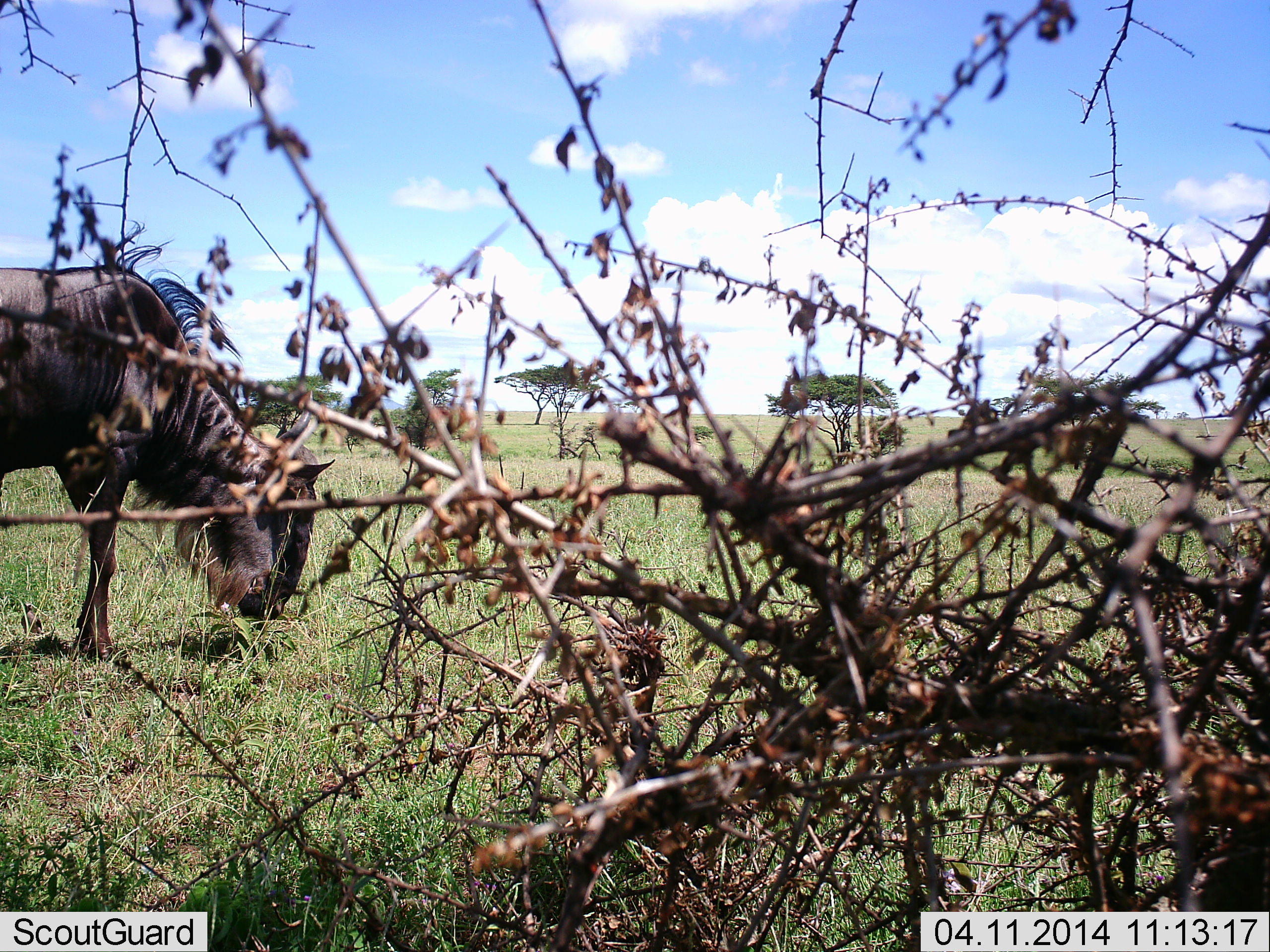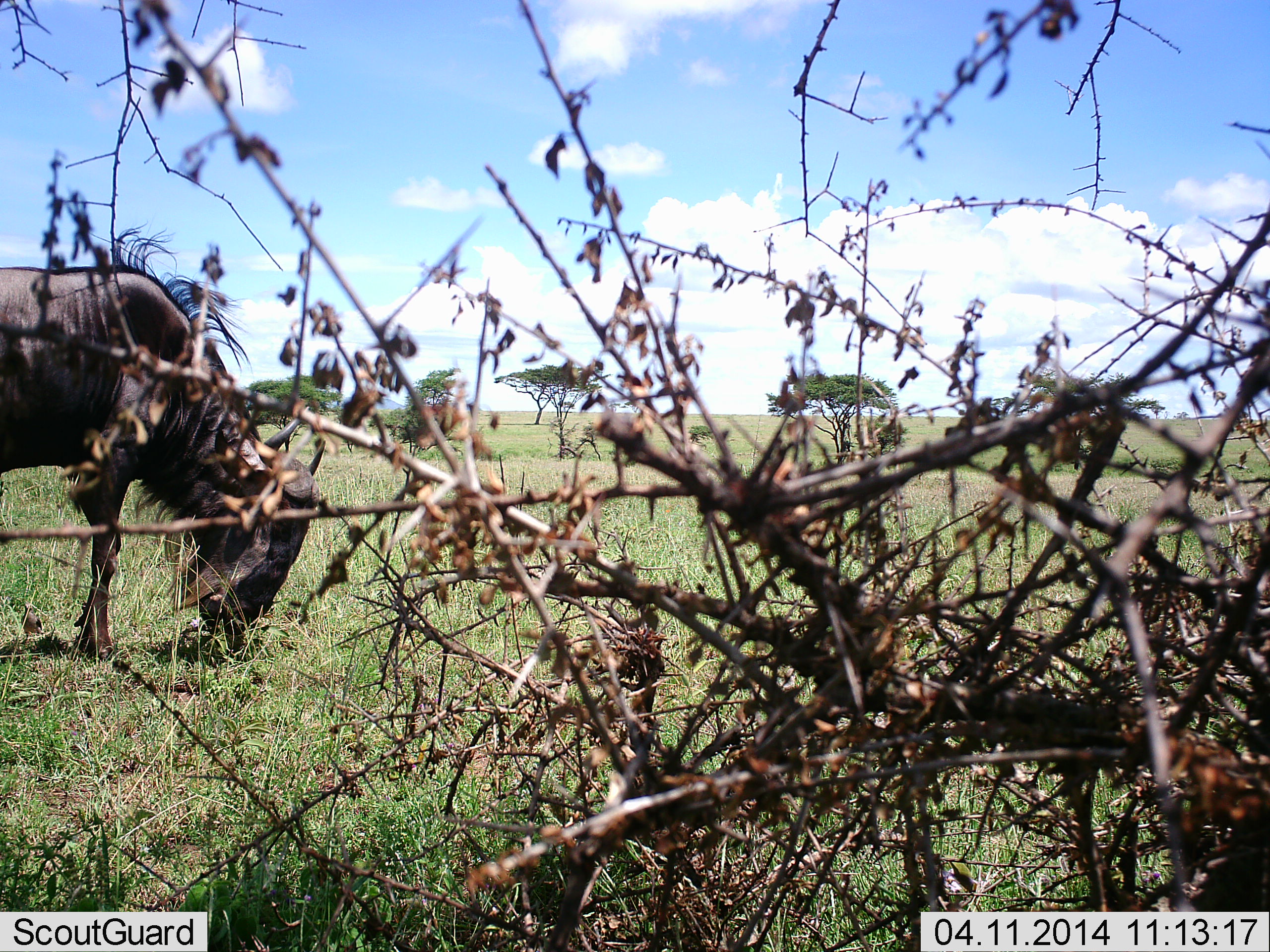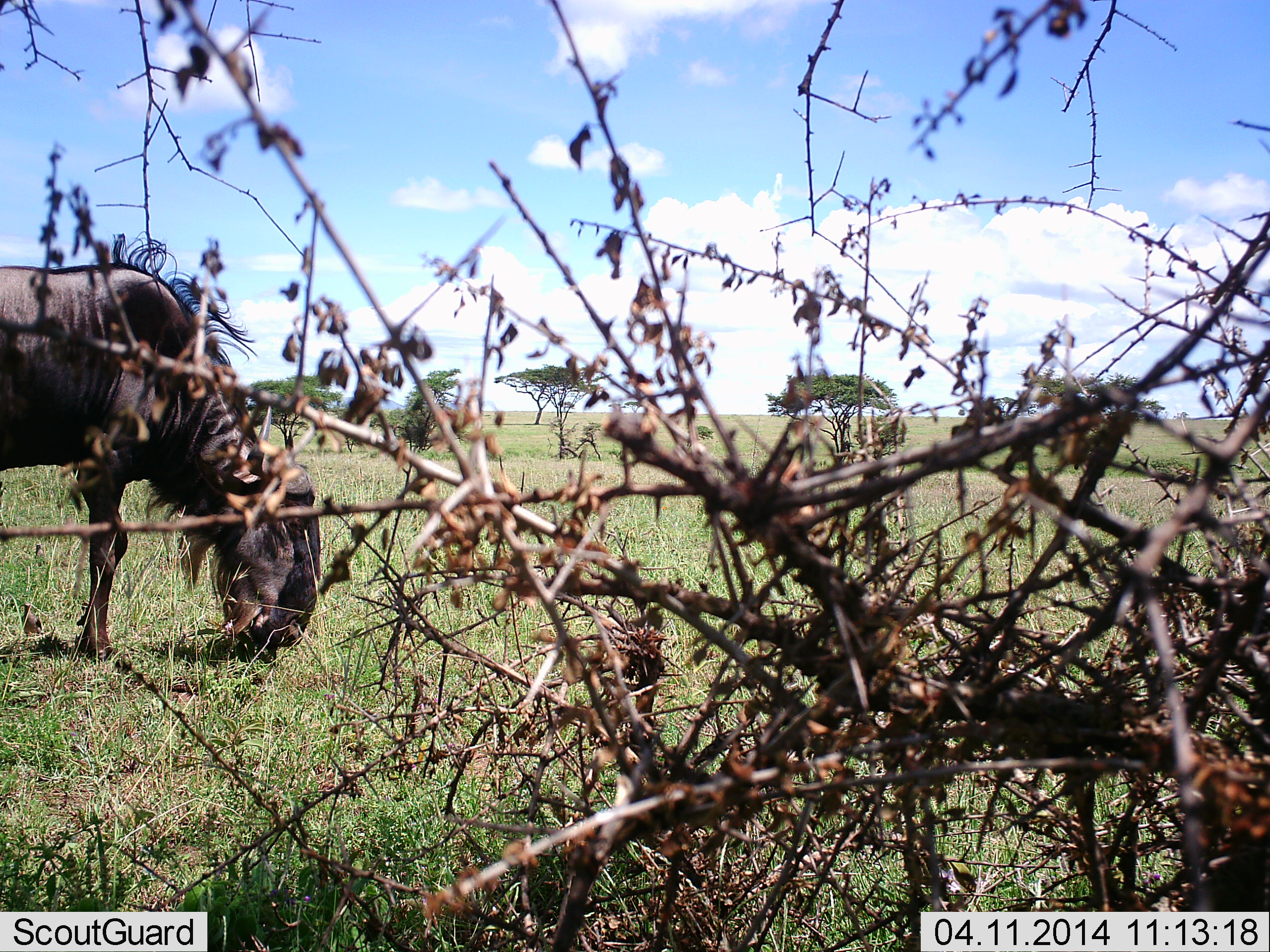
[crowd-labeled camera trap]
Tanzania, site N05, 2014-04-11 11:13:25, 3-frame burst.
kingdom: Animalia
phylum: Chordata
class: Mammalia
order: Artiodactyla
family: Bovidae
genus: Connochaetes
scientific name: Connochaetes taurinus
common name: blue wildebeest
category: wildebeest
Wildebeest (blue wildebeest) (Connochaetes taurinus), count 1. Behavior (volunteer vote fractions): standing 30%, resting 0%, moving 0%, interacting 0%. Young present (vote fraction): 0%. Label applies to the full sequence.